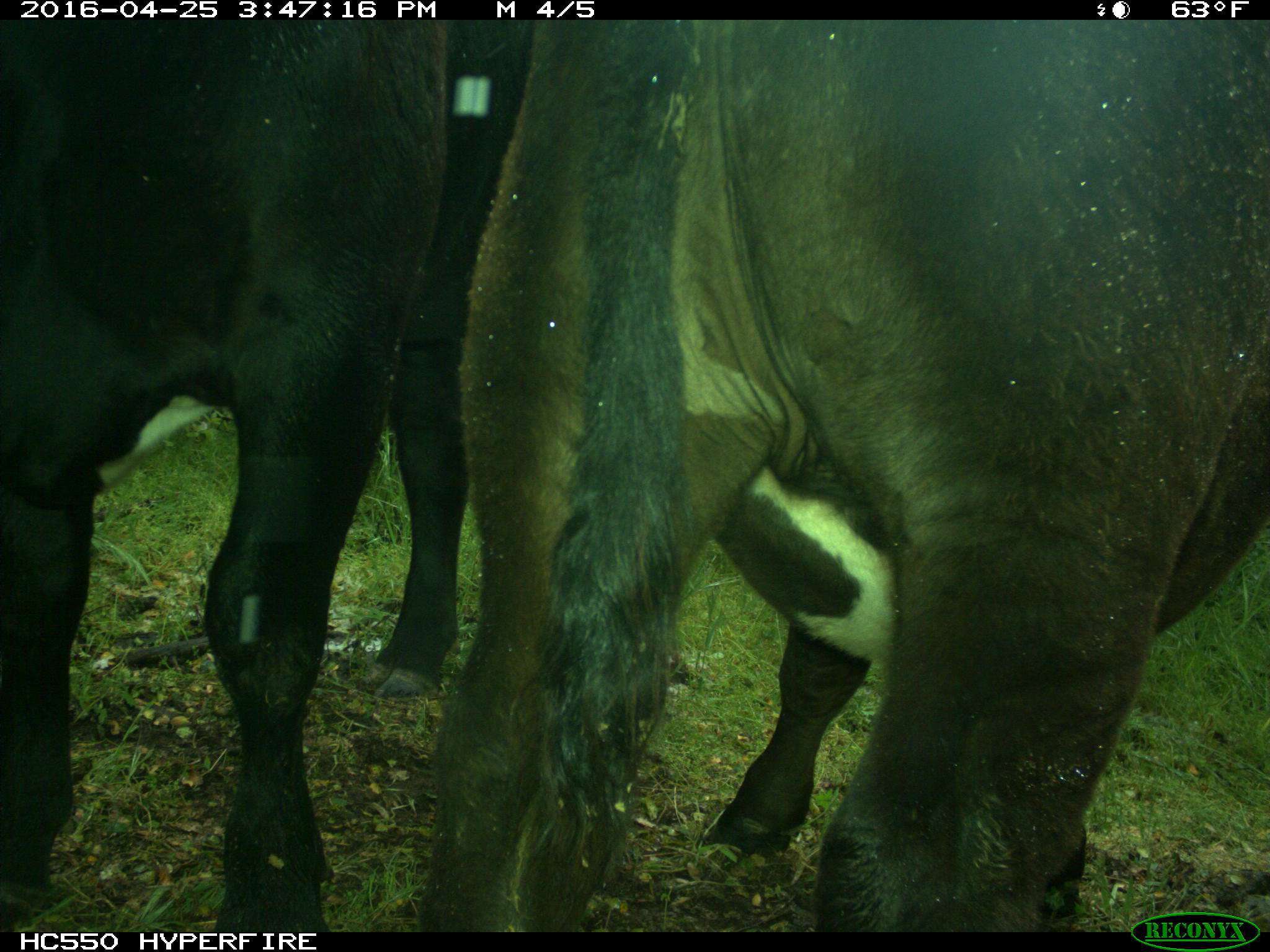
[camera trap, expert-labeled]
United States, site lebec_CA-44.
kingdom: Animalia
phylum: Chordata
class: Mammalia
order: Artiodactyla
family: Bovidae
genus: Bos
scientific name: Bos taurus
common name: domestic cow